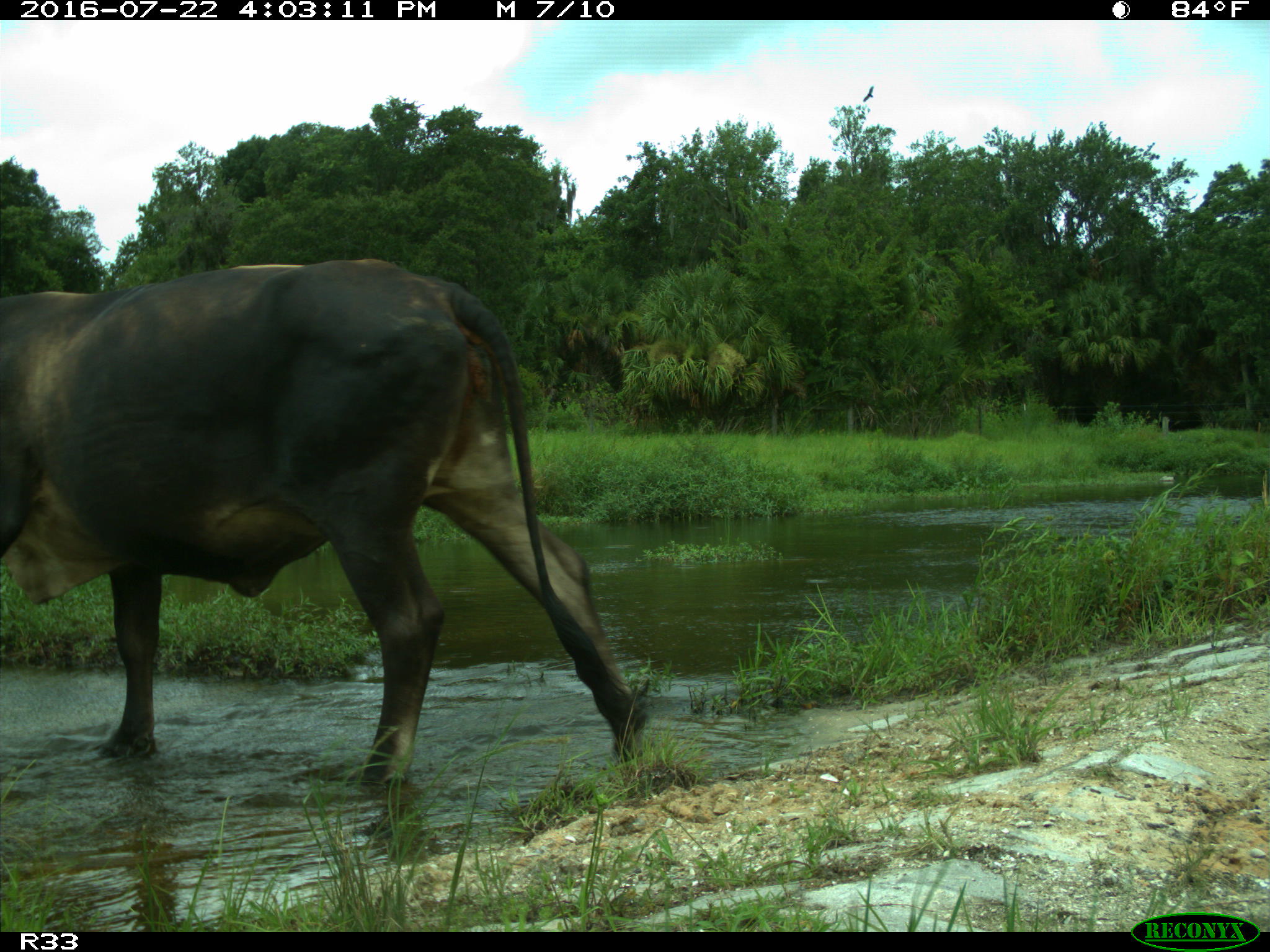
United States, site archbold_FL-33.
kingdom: Animalia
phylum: Chordata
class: Mammalia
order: Artiodactyla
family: Bovidae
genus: Bos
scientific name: Bos taurus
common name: domestic cow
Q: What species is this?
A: Bos taurus (domestic cow).